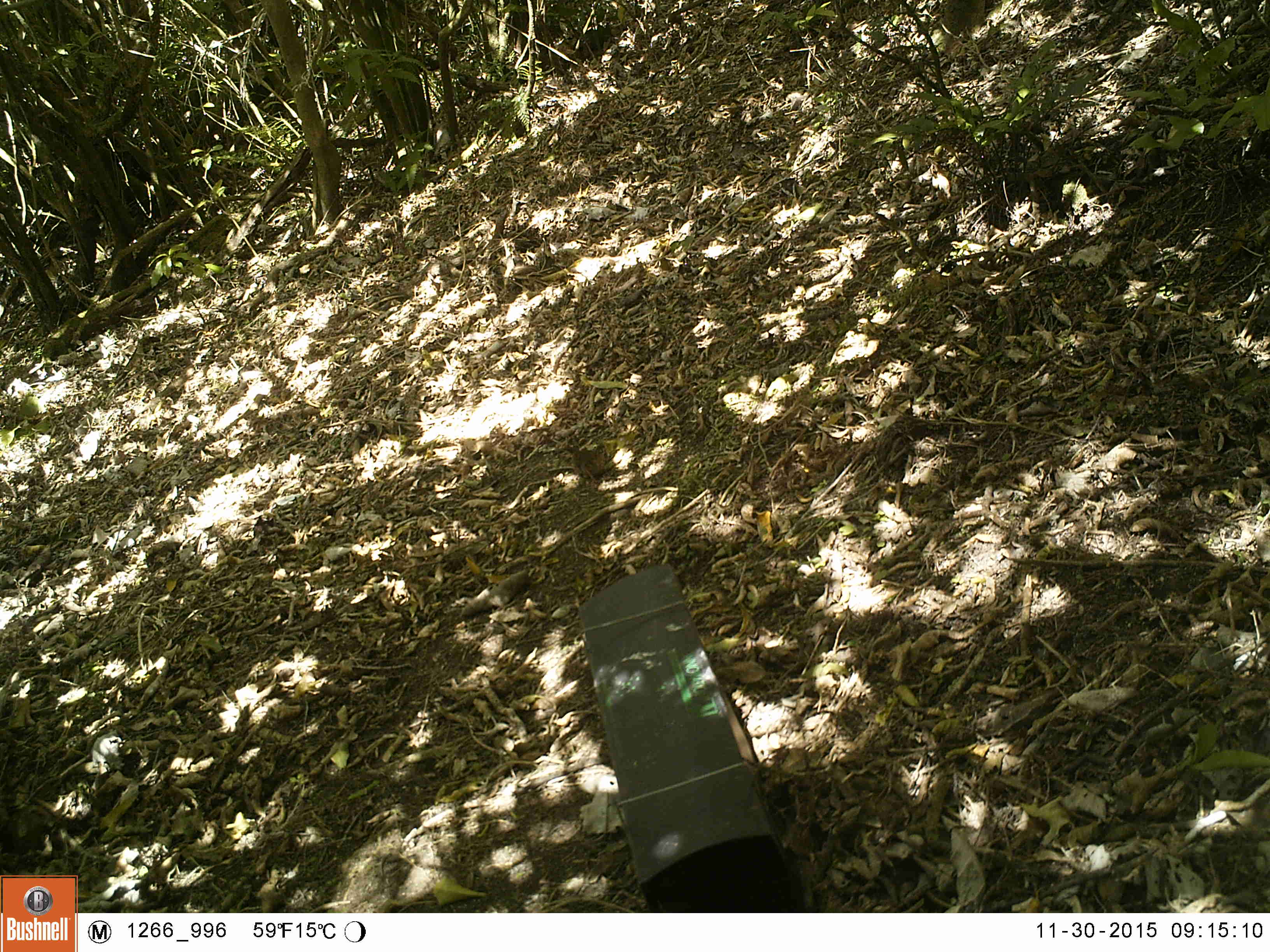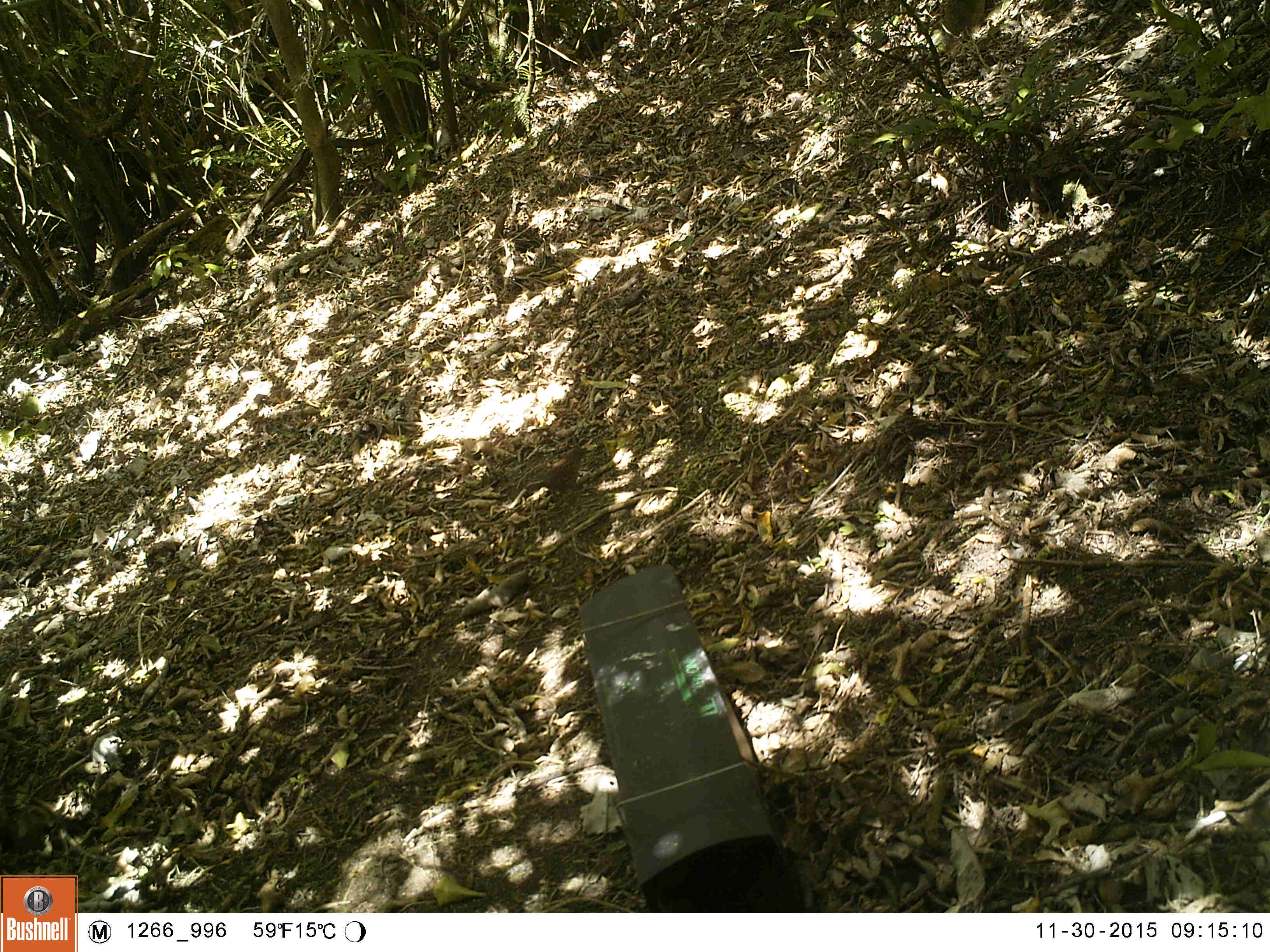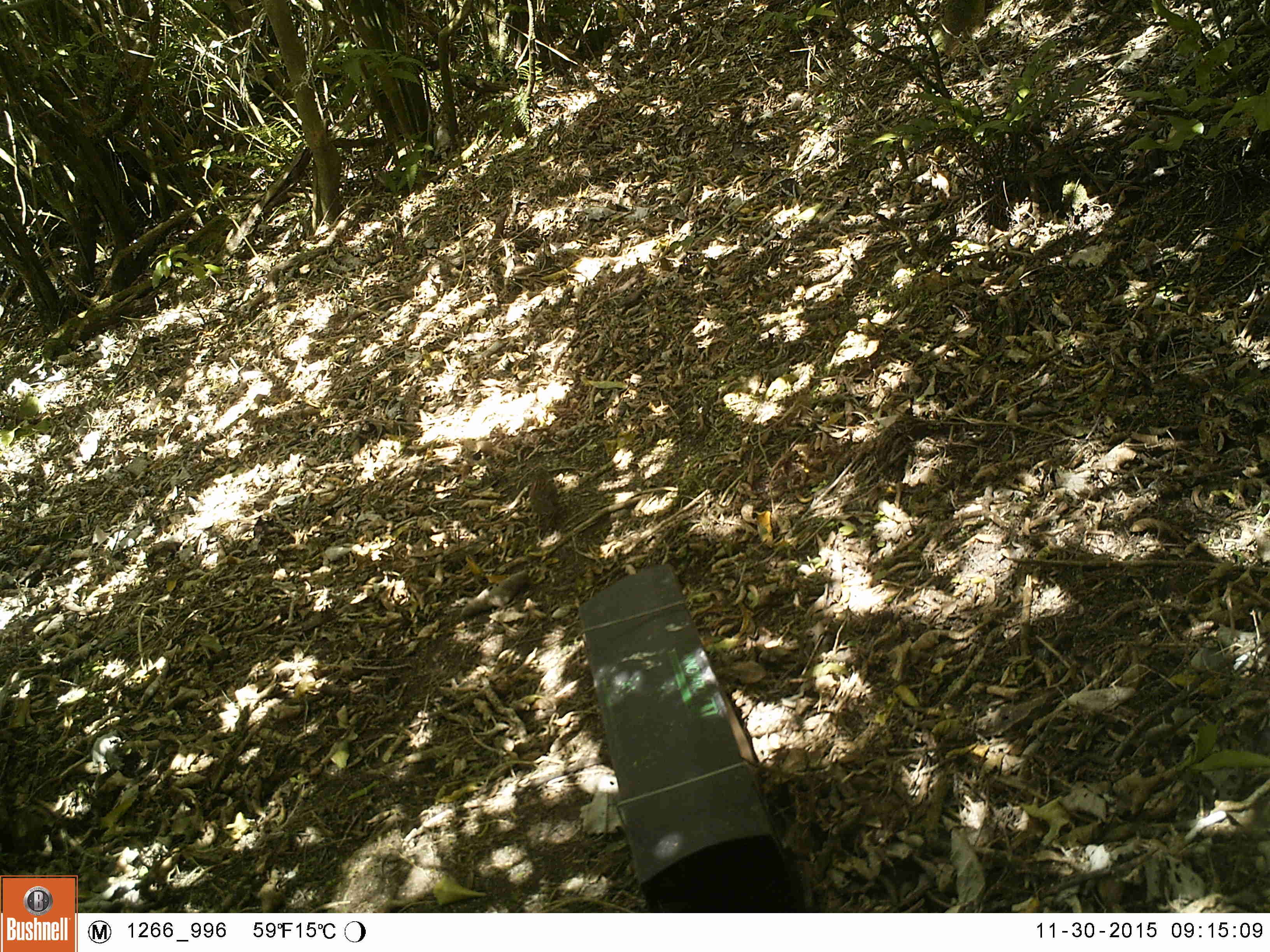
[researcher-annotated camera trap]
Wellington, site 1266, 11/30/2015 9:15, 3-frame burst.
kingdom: Animalia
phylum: Chordata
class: Aves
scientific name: Aves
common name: bird